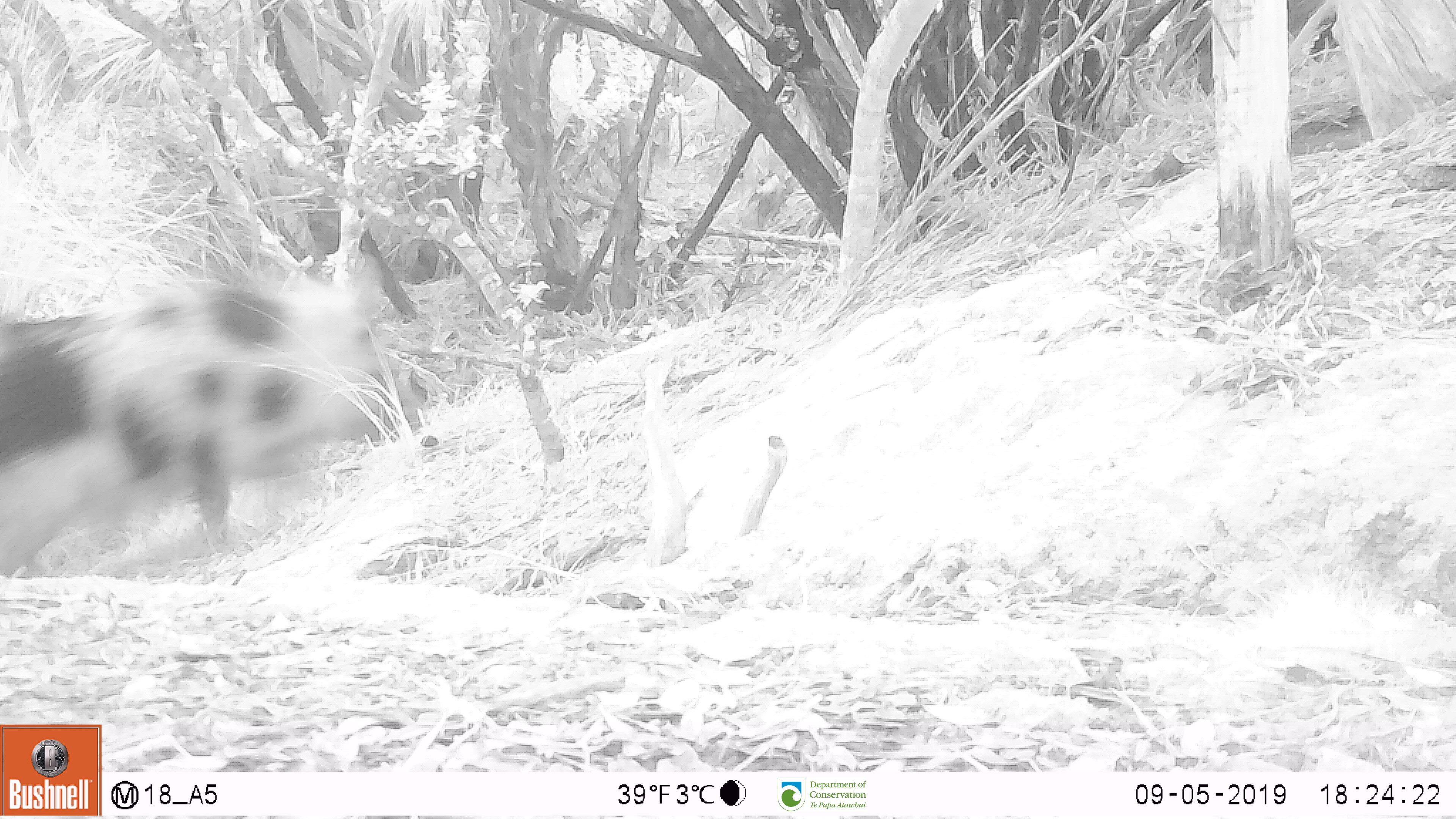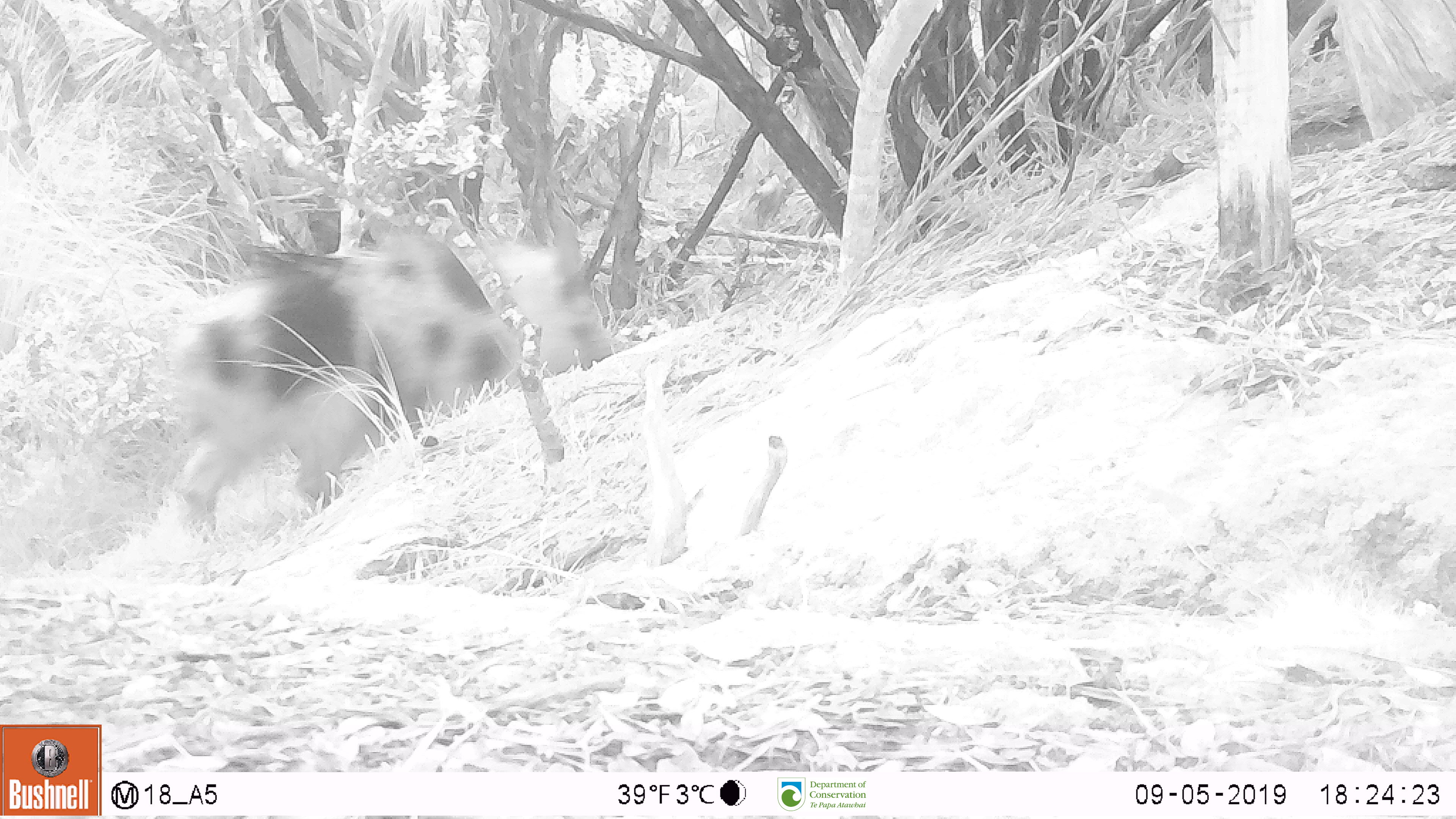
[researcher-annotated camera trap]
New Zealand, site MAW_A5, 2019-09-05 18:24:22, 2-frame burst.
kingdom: Animalia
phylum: Chordata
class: Mammalia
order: Artiodactyla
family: Suidae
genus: Sus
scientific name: Sus scrofa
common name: pig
Pig (Sus scrofa).